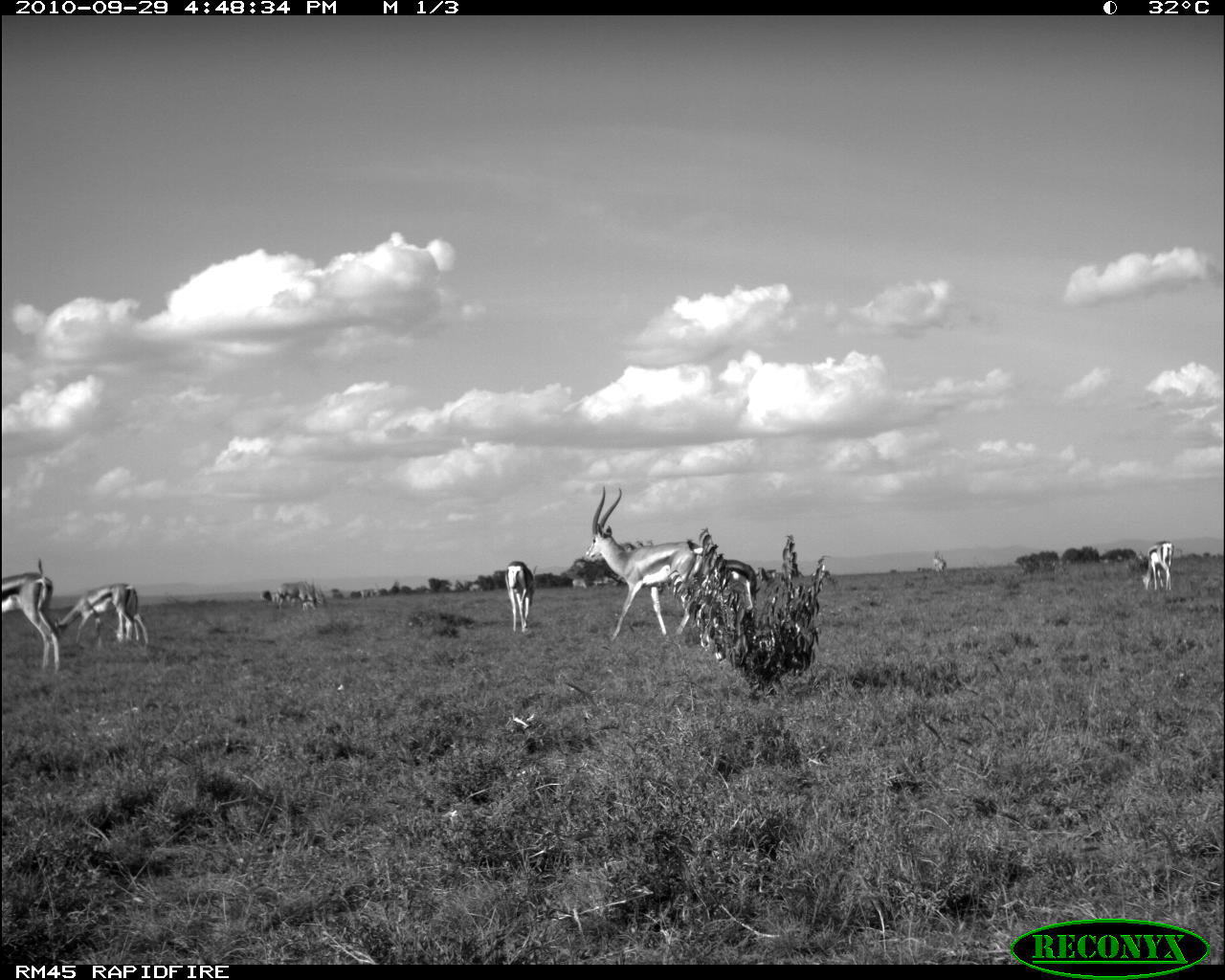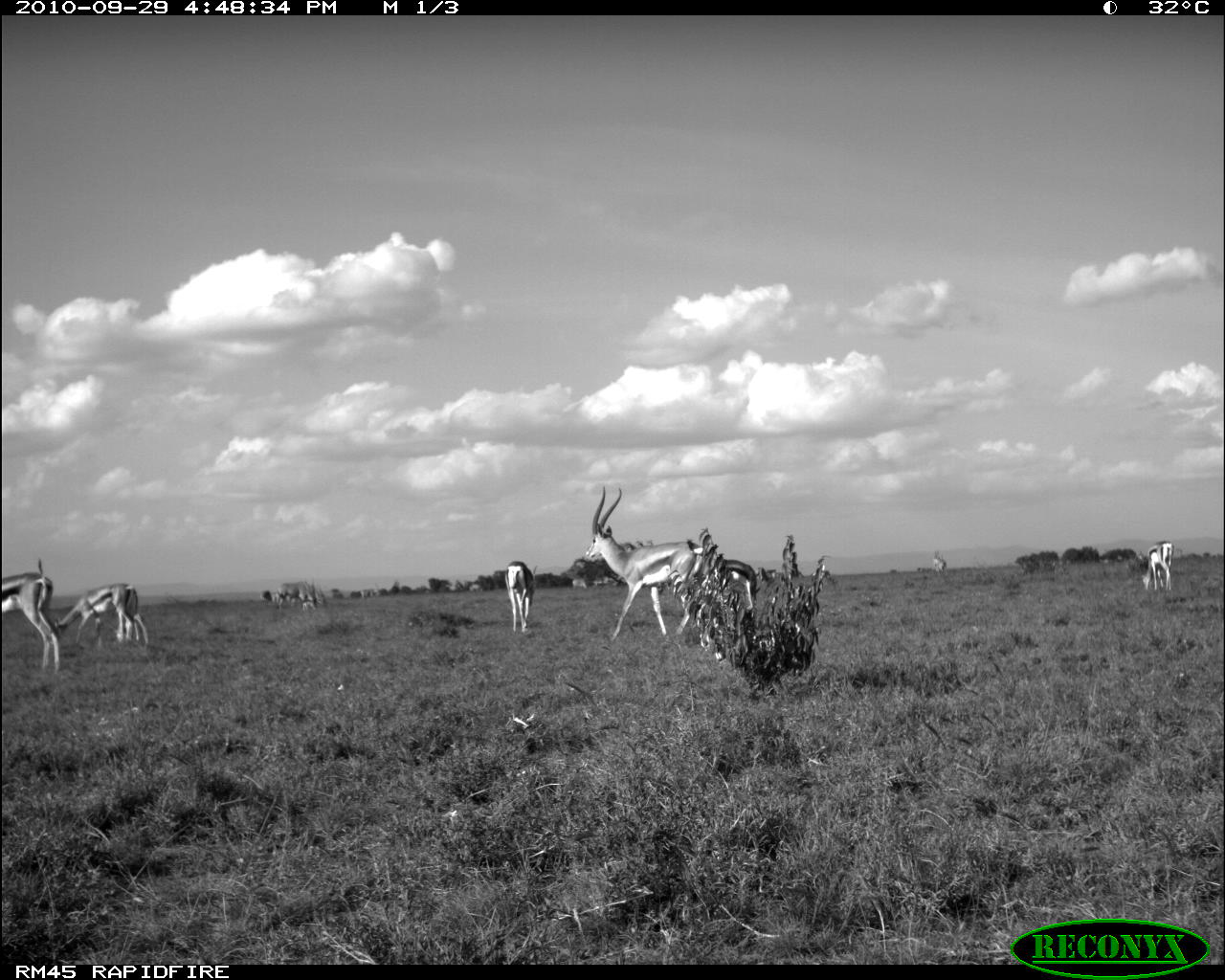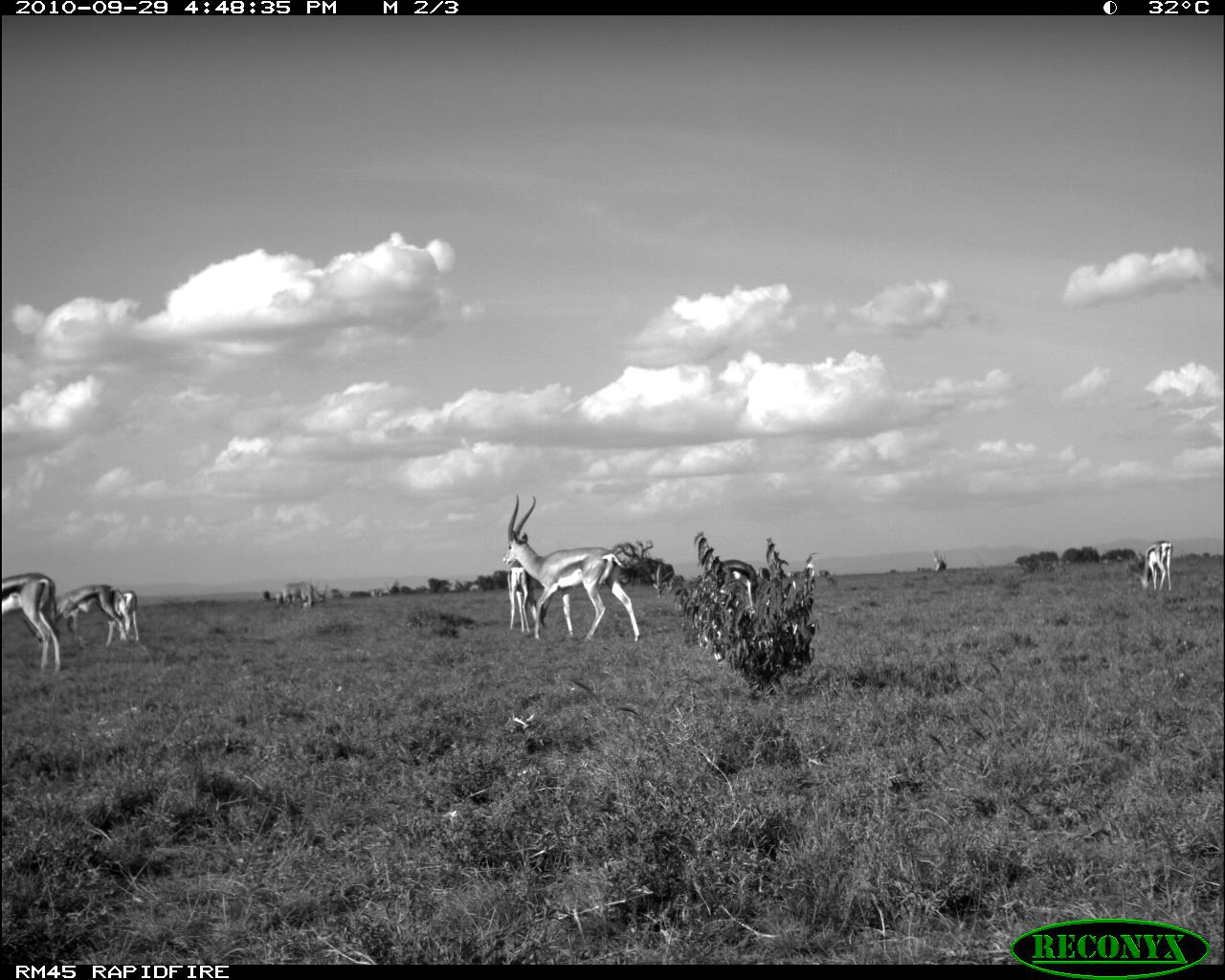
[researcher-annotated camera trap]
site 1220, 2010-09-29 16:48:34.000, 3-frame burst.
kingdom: Animalia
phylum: Chordata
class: Mammalia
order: Artiodactyla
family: Bovidae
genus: Nanger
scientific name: Nanger granti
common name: grant's gazelle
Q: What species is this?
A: Nanger granti (grant's gazelle).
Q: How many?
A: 7.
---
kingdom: Animalia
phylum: Chordata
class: Mammalia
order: Artiodactyla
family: Bovidae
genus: Oryx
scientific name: Oryx beisa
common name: east african oryx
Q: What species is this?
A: Oryx beisa (east african oryx).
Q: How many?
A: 1.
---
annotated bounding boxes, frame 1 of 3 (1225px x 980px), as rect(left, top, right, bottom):
nanger granti: rect(583, 484, 708, 644); rect(1, 557, 61, 674); rect(50, 582, 148, 648); rect(505, 560, 537, 634); rect(1140, 541, 1175, 591); rect(727, 560, 761, 606); rect(274, 582, 317, 611); rect(304, 579, 327, 604); rect(933, 551, 947, 575); rect(260, 590, 272, 602)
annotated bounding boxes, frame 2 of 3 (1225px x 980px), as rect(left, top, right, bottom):
oryx beisa: rect(585, 486, 708, 643); rect(2, 558, 61, 674); rect(55, 582, 135, 644); rect(109, 585, 149, 647); rect(715, 559, 761, 612); rect(505, 561, 537, 634); rect(1141, 540, 1175, 591); rect(278, 581, 318, 611)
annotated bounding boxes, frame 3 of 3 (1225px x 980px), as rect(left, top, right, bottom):
nanger granti: rect(502, 494, 642, 643); rect(27, 584, 130, 651); rect(1, 572, 62, 672); rect(507, 559, 555, 633); rect(709, 559, 759, 608); rect(1133, 540, 1173, 593); rect(107, 589, 140, 641); rect(283, 582, 328, 608); rect(654, 563, 674, 596)